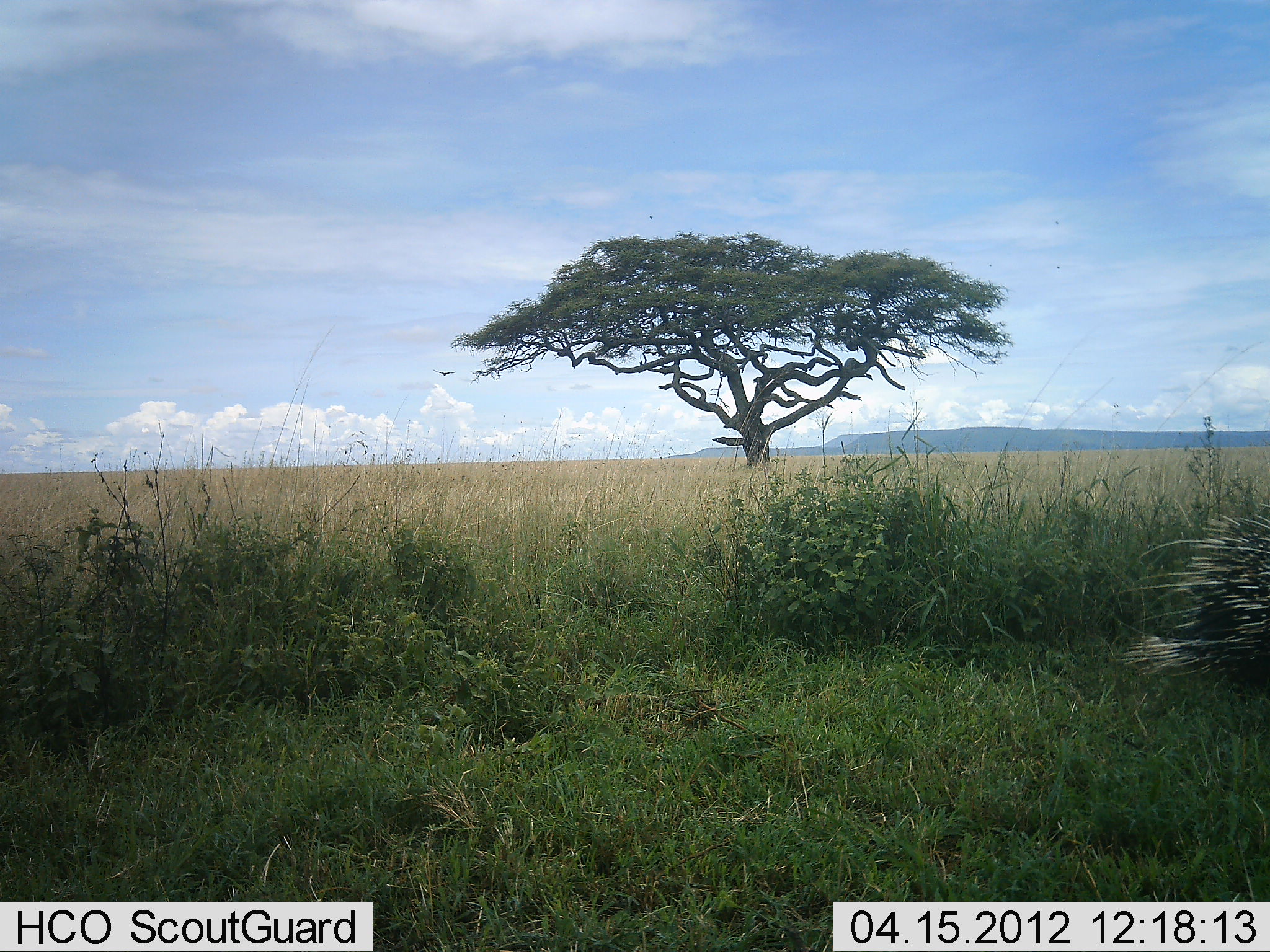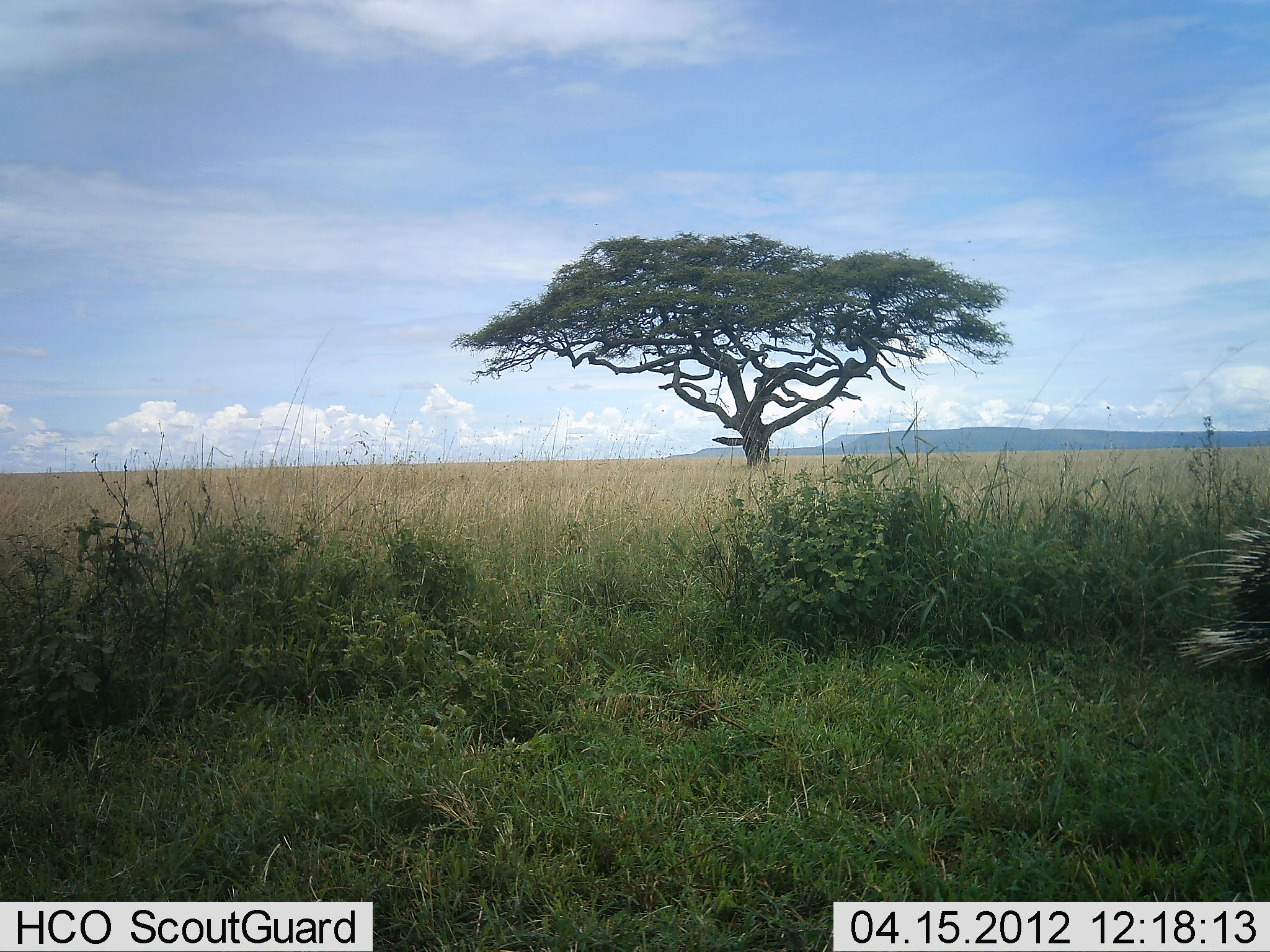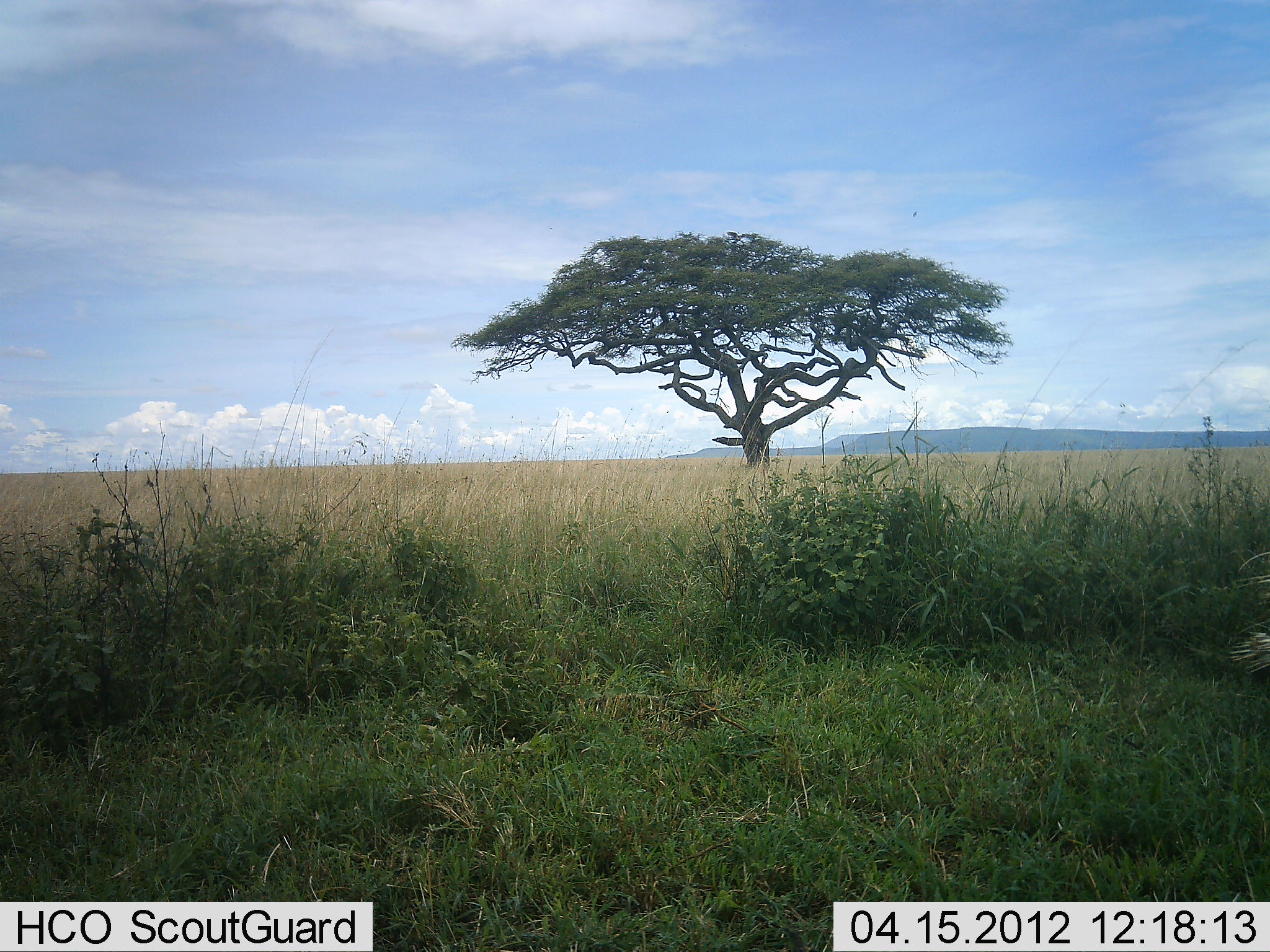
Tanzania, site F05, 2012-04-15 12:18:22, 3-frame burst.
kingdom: Animalia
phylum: Chordata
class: Mammalia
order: Rodentia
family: Hystricidae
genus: Hystrix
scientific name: Hystrix cristata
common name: crested porcupine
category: porcupine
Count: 1.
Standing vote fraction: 0%.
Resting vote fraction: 0%.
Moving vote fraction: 100%.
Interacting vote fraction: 0%.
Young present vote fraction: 0%.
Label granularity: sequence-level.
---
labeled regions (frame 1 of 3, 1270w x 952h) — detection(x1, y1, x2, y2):
animal: detection(1110, 503, 1270, 703)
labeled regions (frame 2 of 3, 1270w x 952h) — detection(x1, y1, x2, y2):
animal: detection(1165, 503, 1270, 677)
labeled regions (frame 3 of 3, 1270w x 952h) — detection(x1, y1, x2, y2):
animal: detection(1227, 544, 1270, 681)